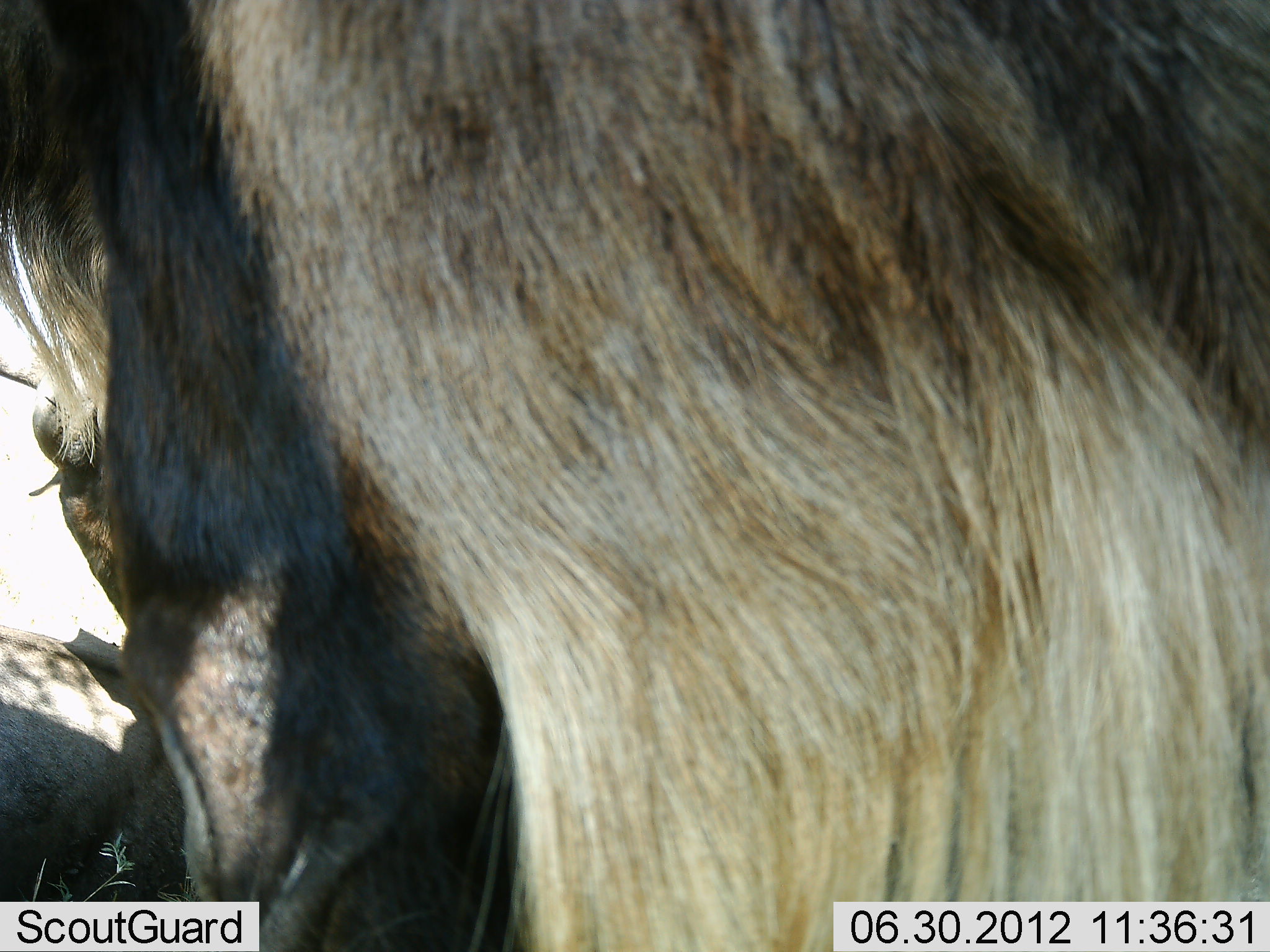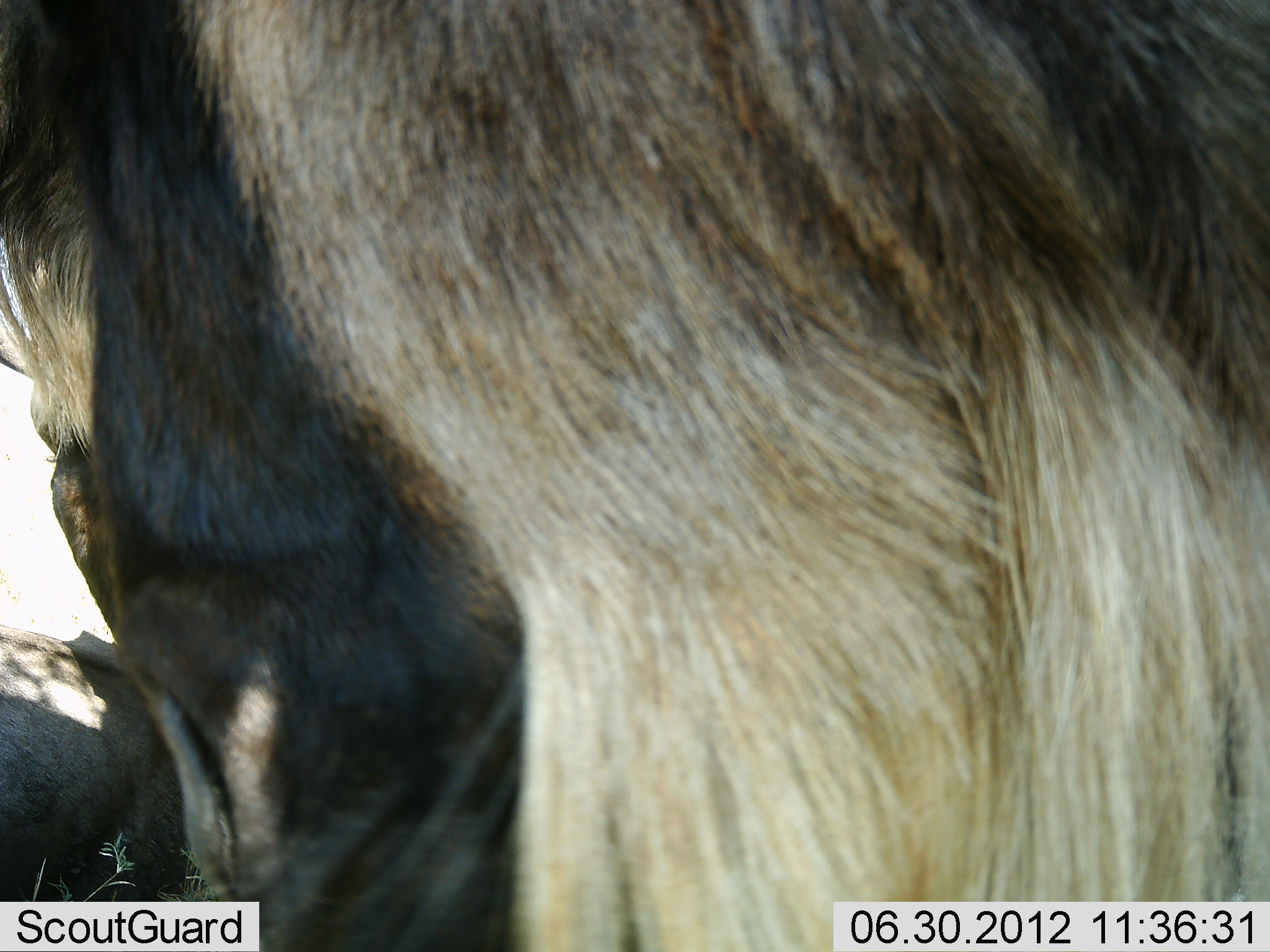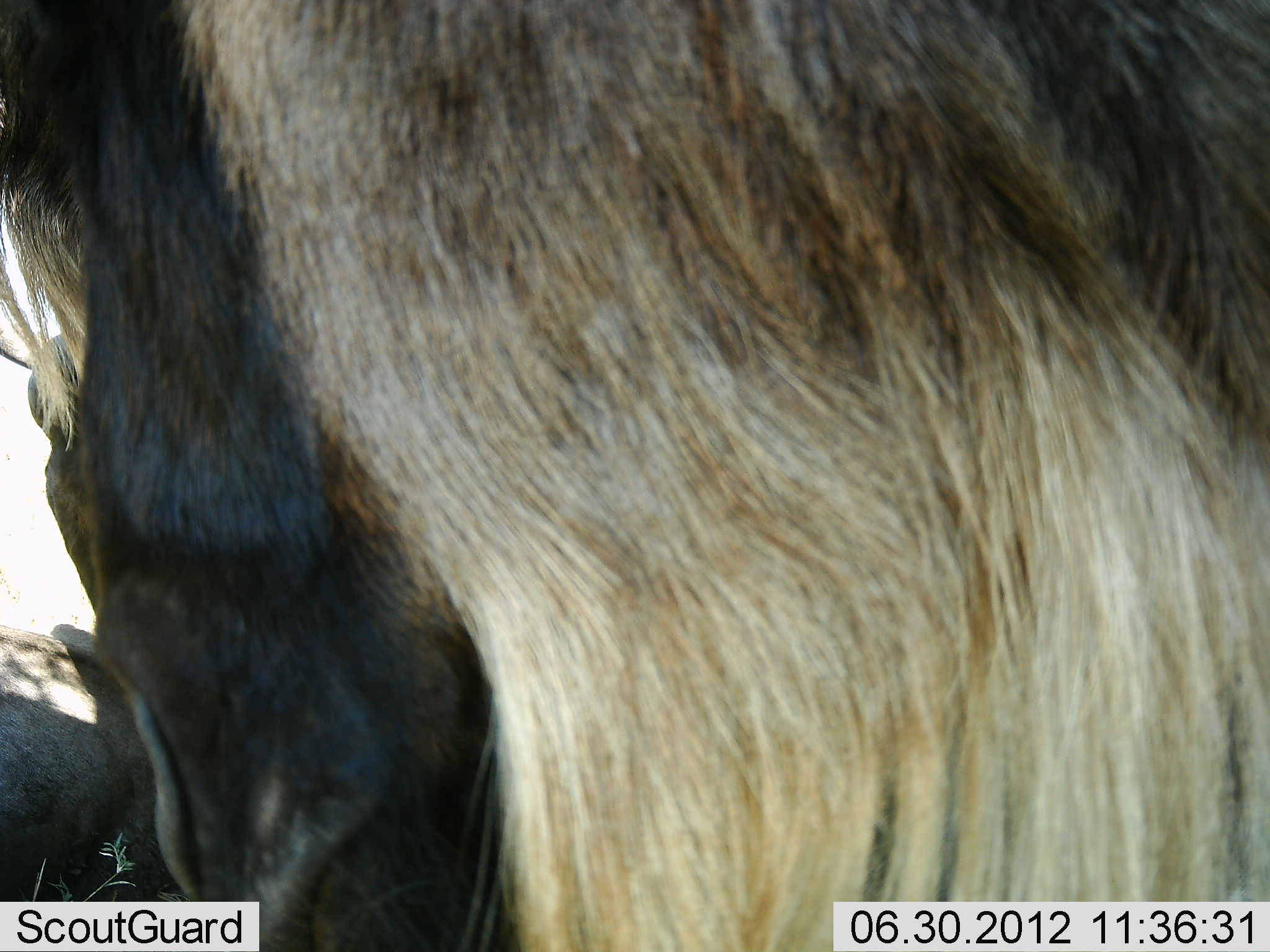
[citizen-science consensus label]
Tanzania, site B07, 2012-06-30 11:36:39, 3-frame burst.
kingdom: Animalia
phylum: Chordata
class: Mammalia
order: Artiodactyla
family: Bovidae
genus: Connochaetes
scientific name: Connochaetes taurinus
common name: blue wildebeest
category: wildebeest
Wildebeest (blue wildebeest) (Connochaetes taurinus), count 2. Behavior (volunteer vote fractions): standing 60%, resting 40%, moving 10%, interacting 0%. Young present (vote fraction): 0%. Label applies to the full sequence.